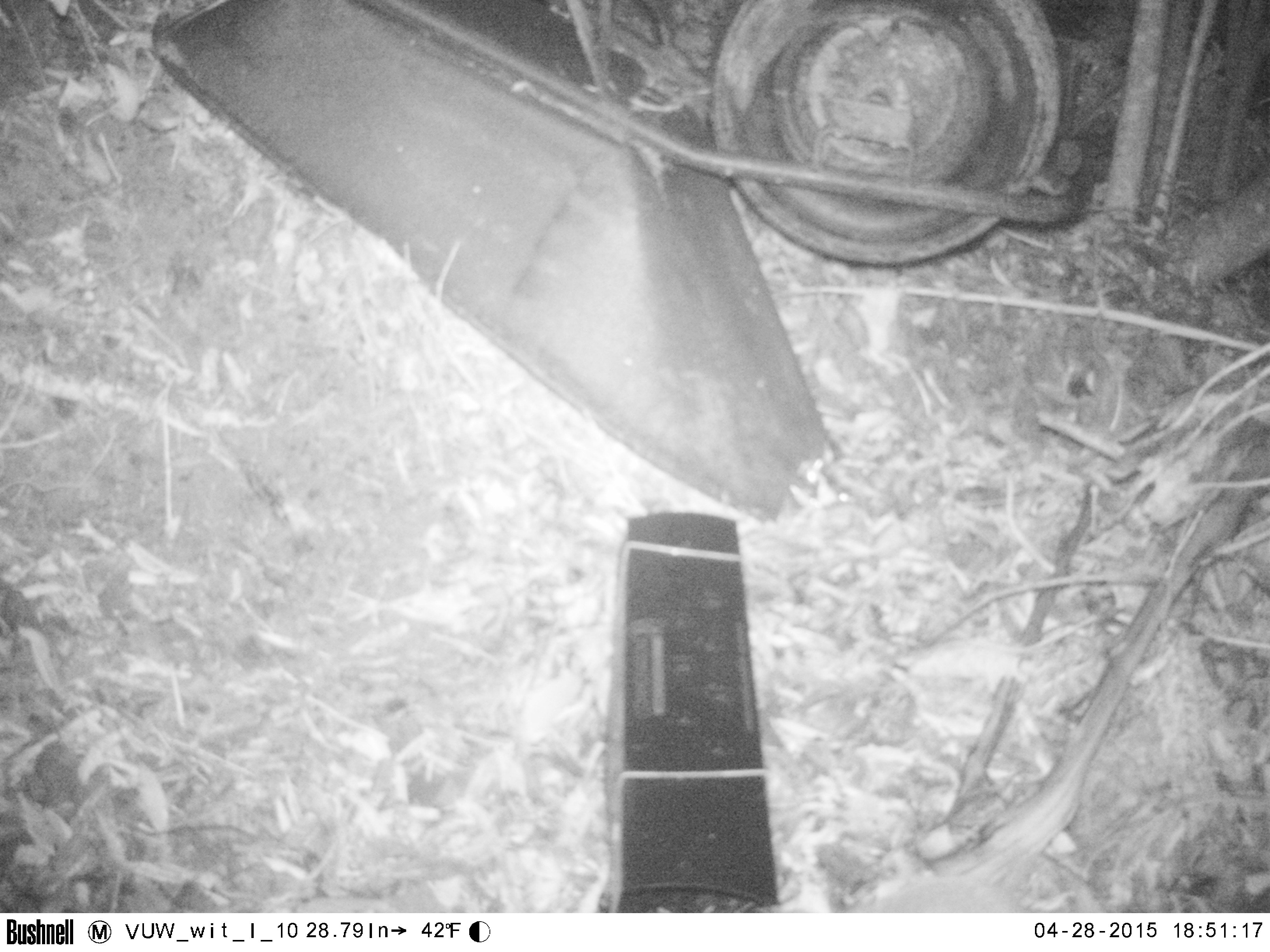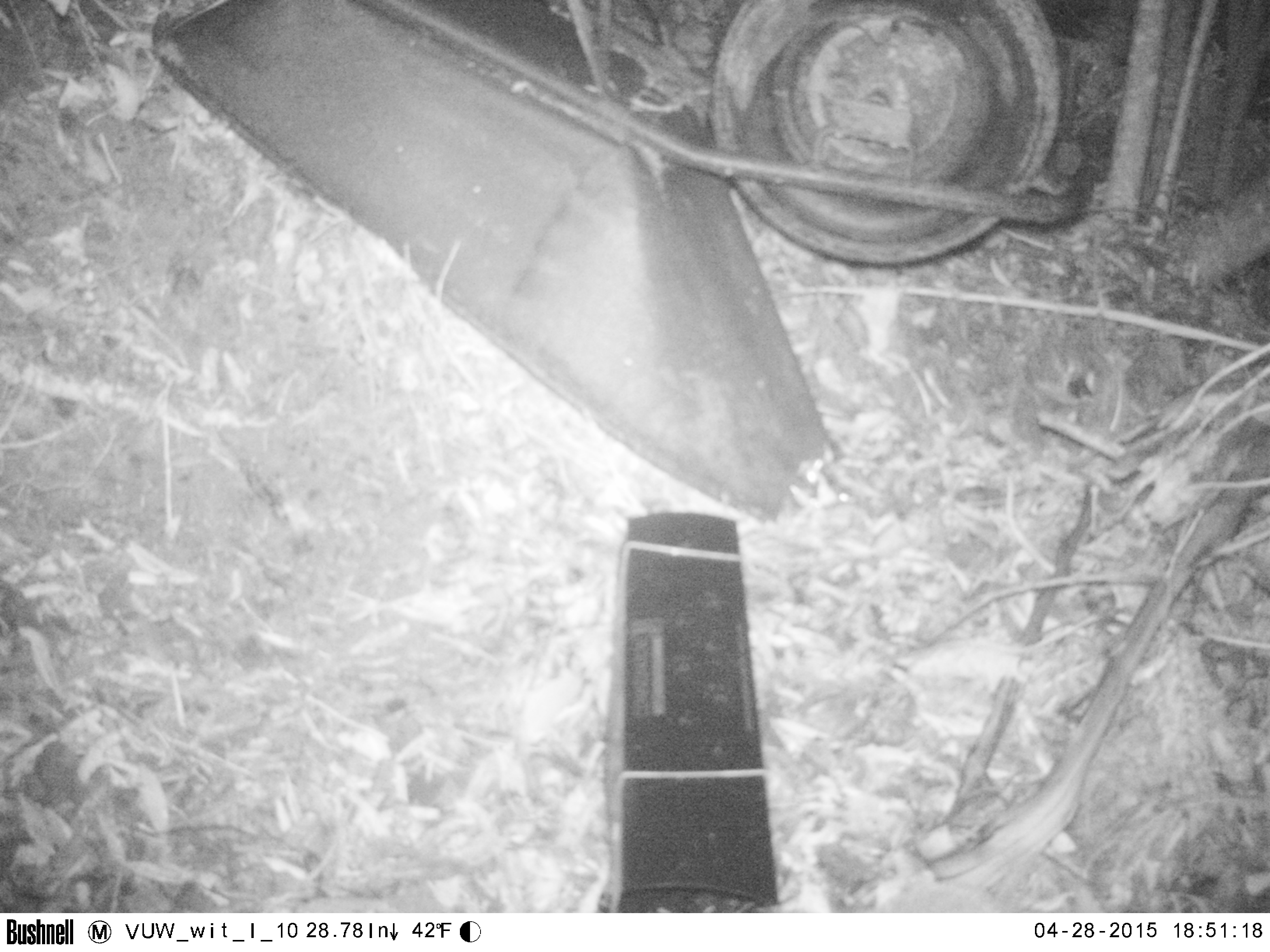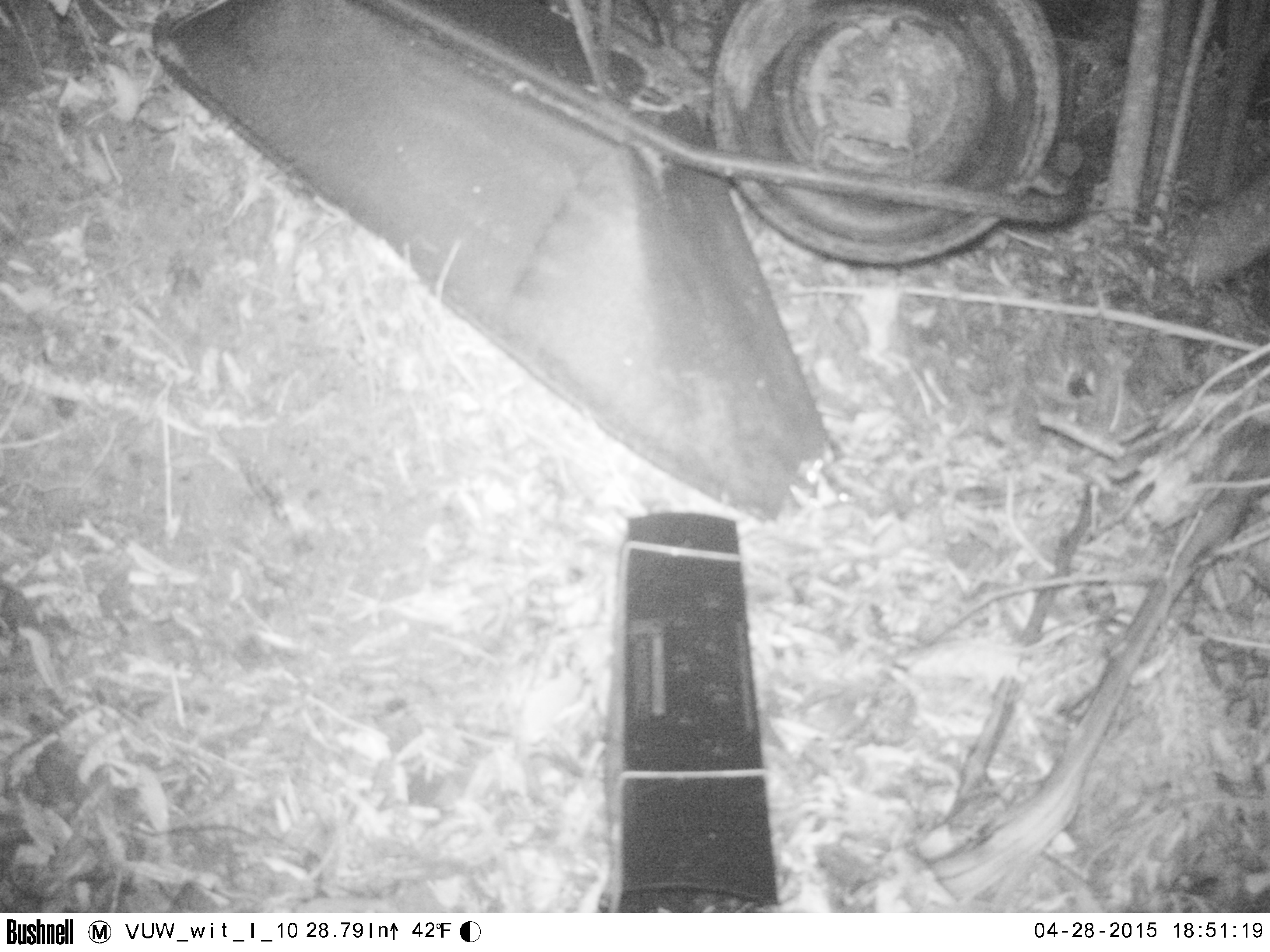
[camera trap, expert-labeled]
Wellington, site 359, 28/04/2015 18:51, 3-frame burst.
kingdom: Animalia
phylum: Chordata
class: Mammalia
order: Eulipotyphla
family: Erinaceidae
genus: Erinaceus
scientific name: Erinaceus europaeus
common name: hedgehog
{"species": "hedgehog (Erinaceus europaeus)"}